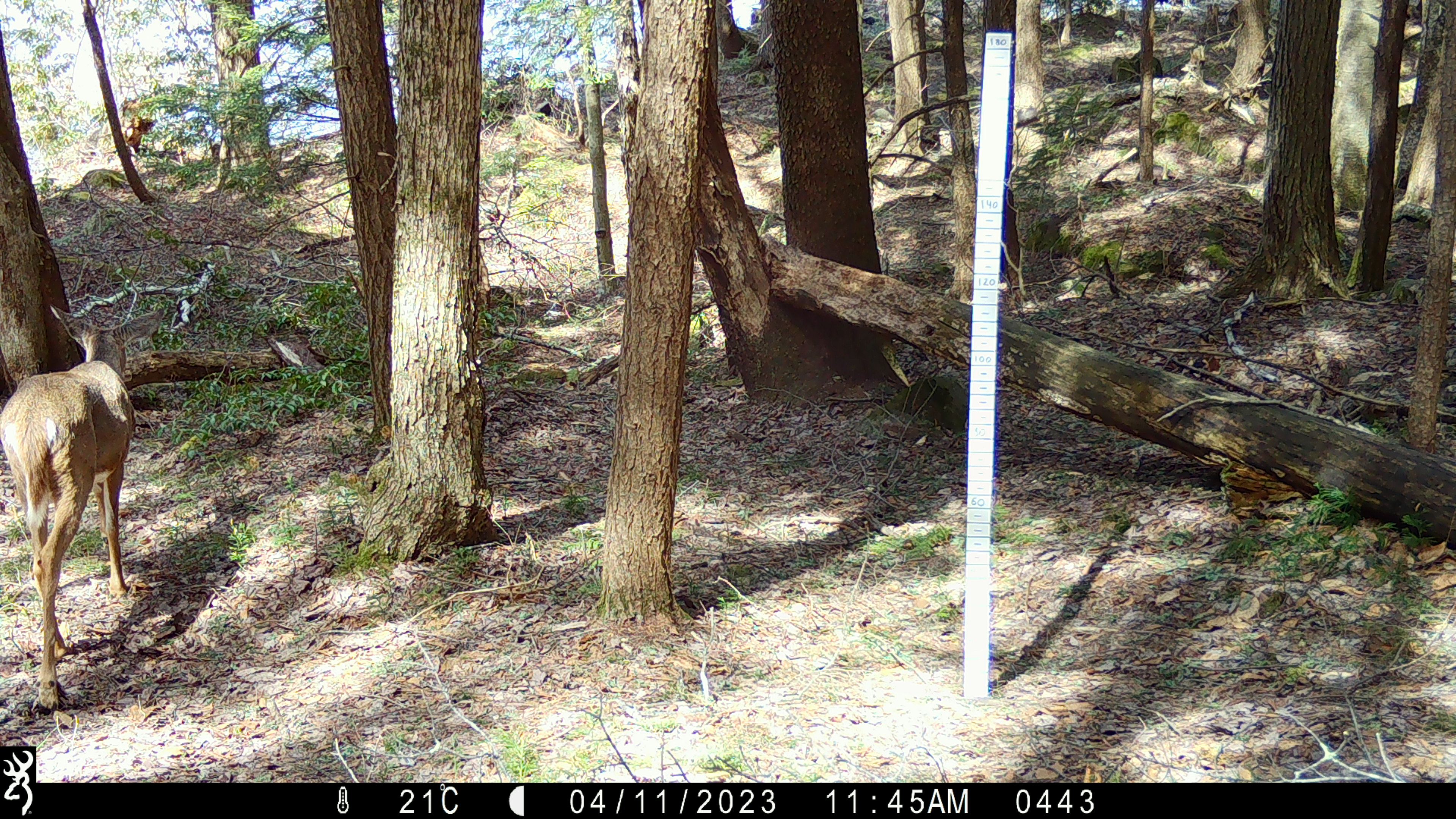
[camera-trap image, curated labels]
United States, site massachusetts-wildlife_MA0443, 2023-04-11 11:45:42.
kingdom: Animalia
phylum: Chordata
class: Mammalia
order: Artiodactyla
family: Cervidae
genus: Odocoileus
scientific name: Odocoileus virginianus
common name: white-tailed deer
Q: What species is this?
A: White-tailed deer (Odocoileus virginianus).